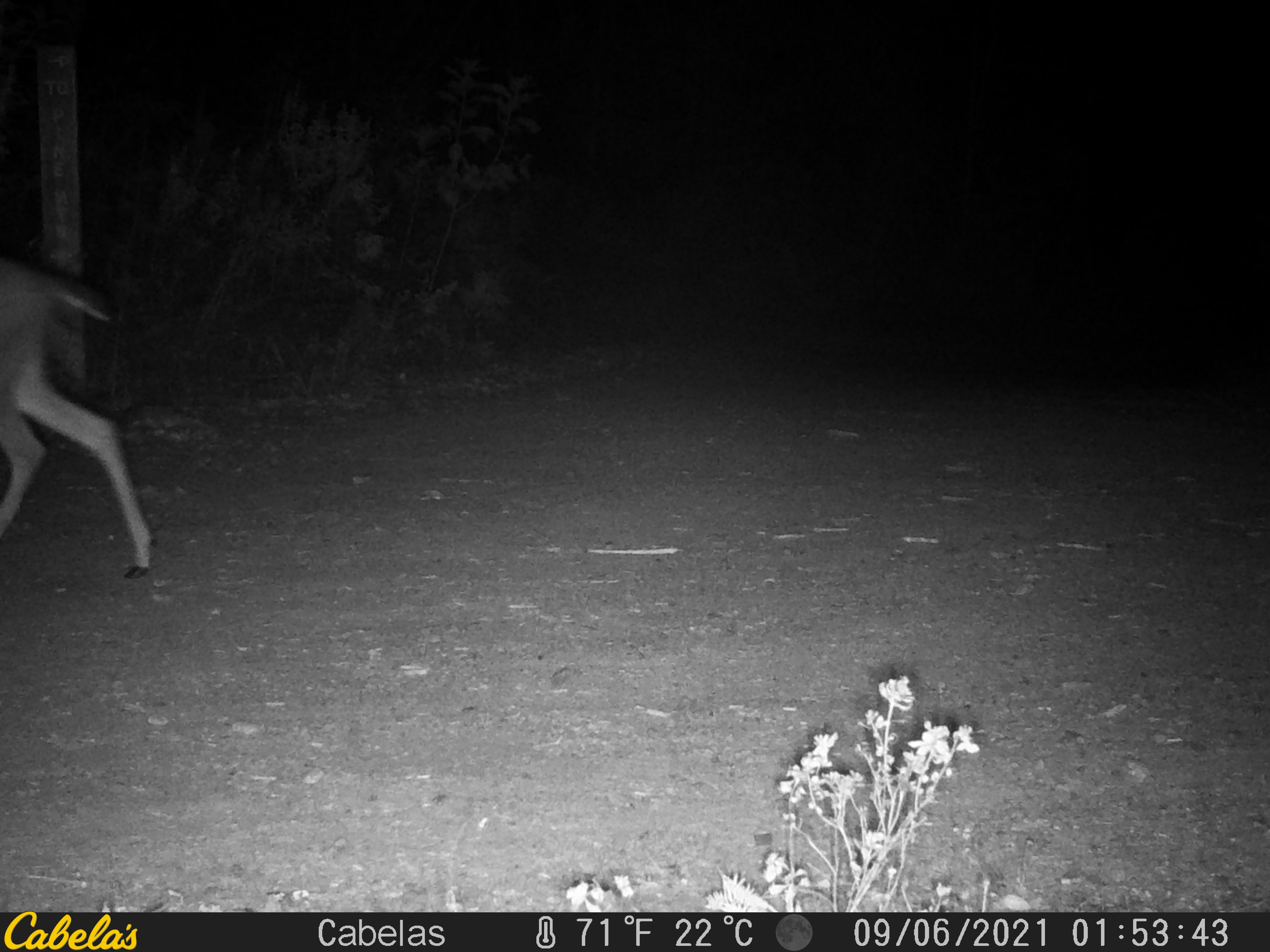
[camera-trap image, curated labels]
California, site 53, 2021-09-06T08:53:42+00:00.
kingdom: Animalia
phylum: Chordata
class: Mammalia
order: Artiodactyla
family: Cervidae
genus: Odocoileus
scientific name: Odocoileus hemionus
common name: mule deer